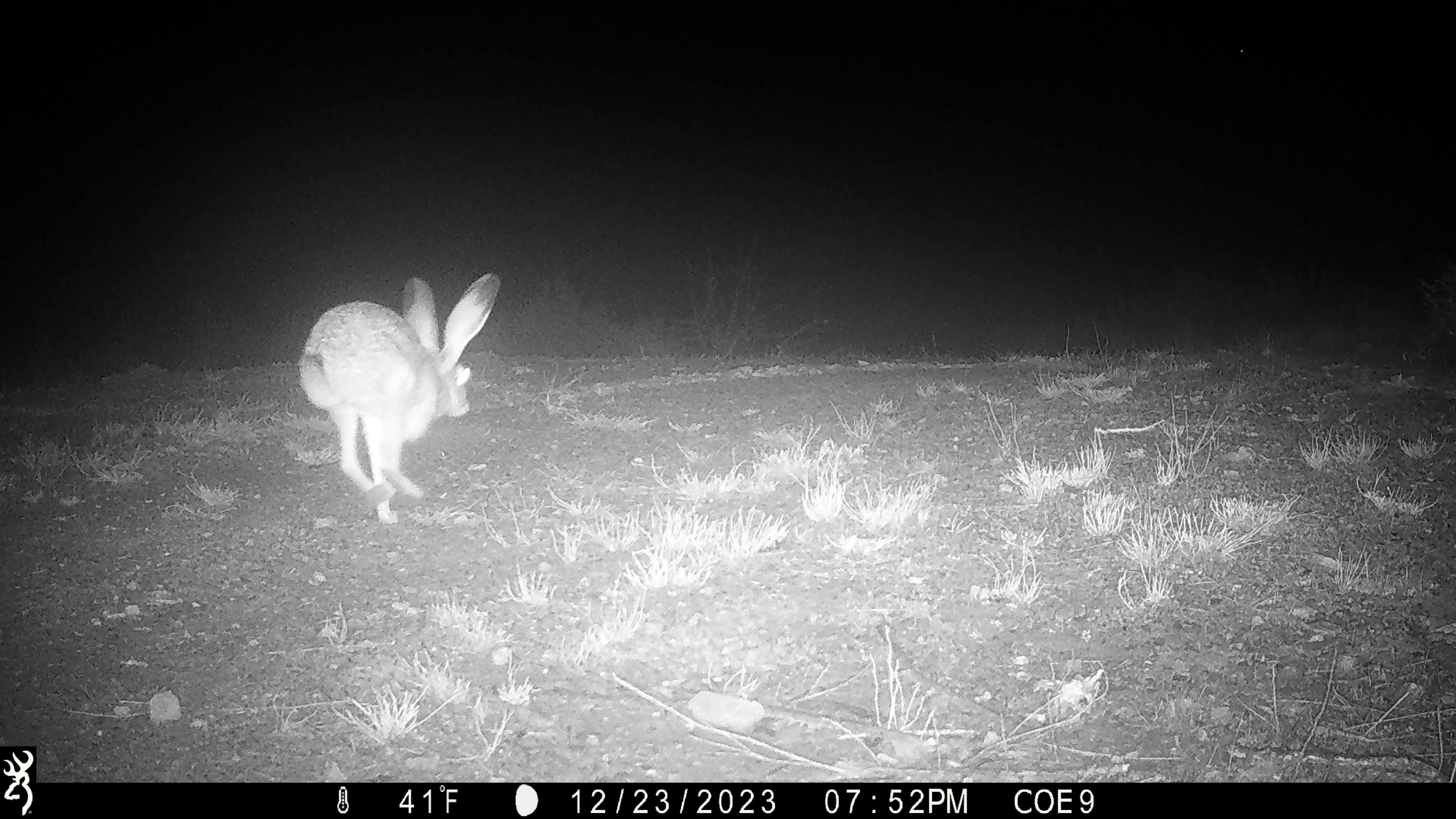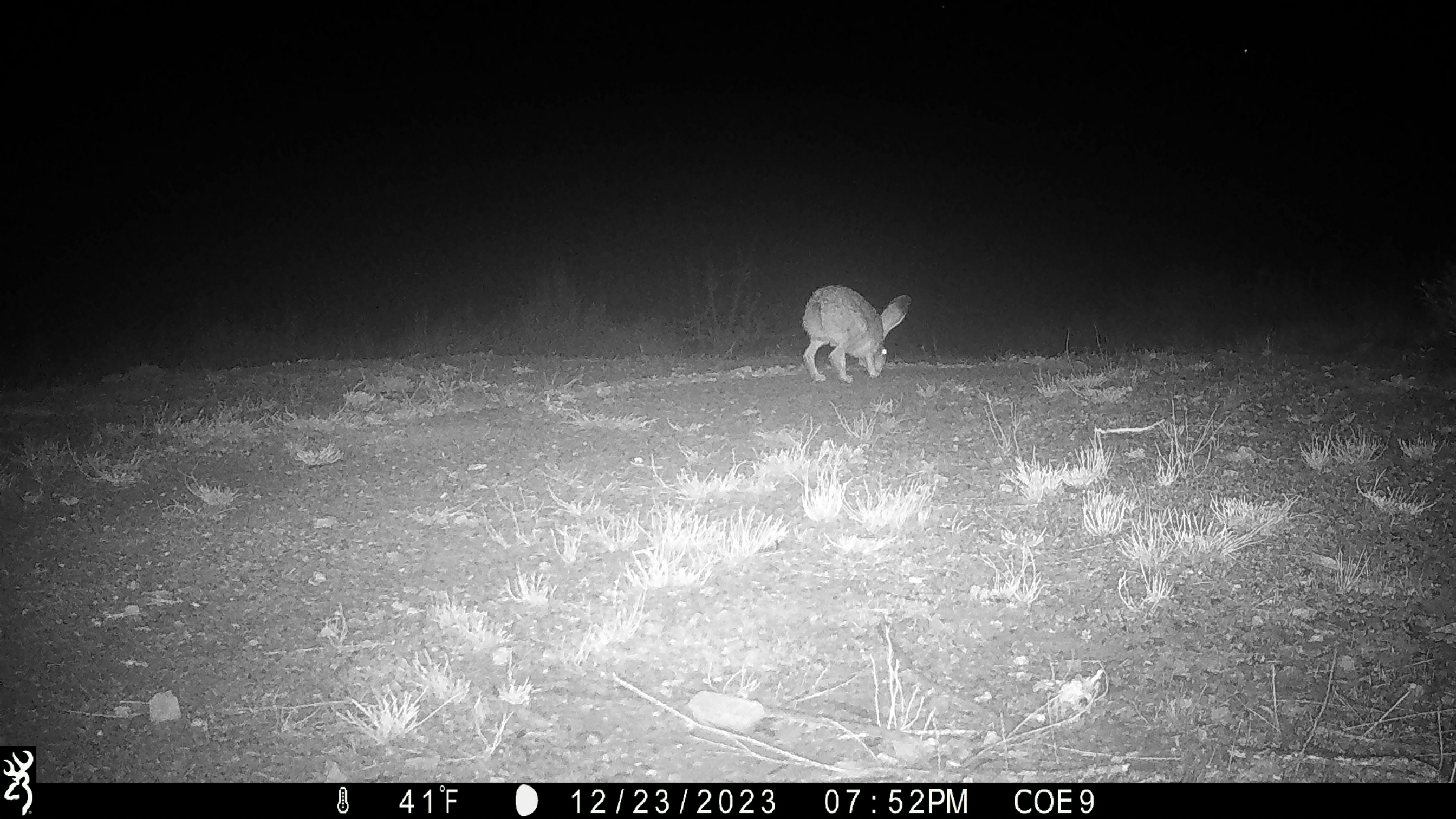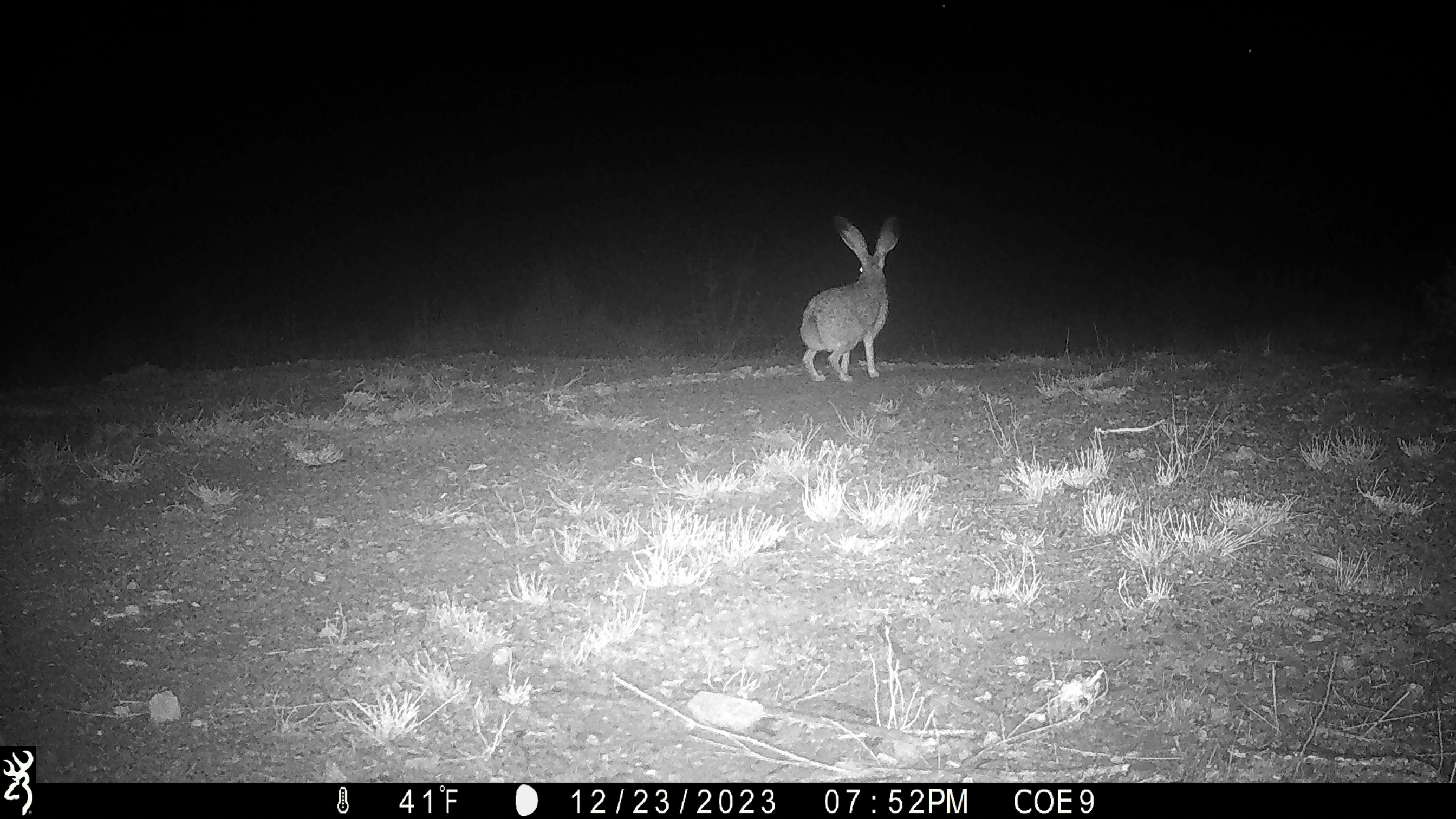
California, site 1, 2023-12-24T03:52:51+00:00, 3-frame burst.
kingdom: Animalia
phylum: Chordata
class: Mammalia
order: Lagomorpha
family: Leporidae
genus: Lepus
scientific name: Lepus californicus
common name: black-tailed jackrabbit